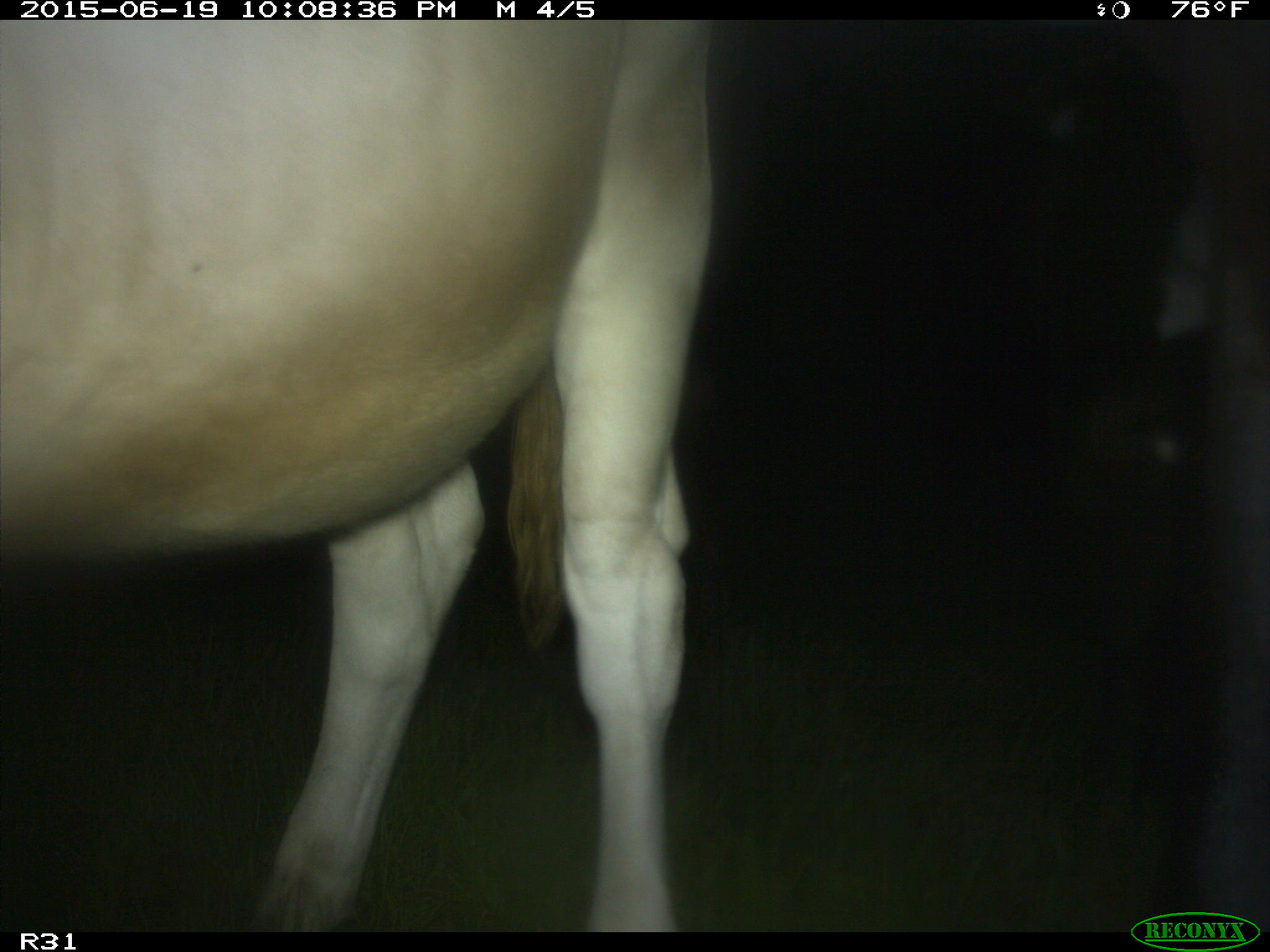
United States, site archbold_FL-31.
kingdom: Animalia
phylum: Chordata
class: Mammalia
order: Artiodactyla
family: Bovidae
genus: Bos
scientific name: Bos taurus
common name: domestic cow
Bos taurus (domestic cow).